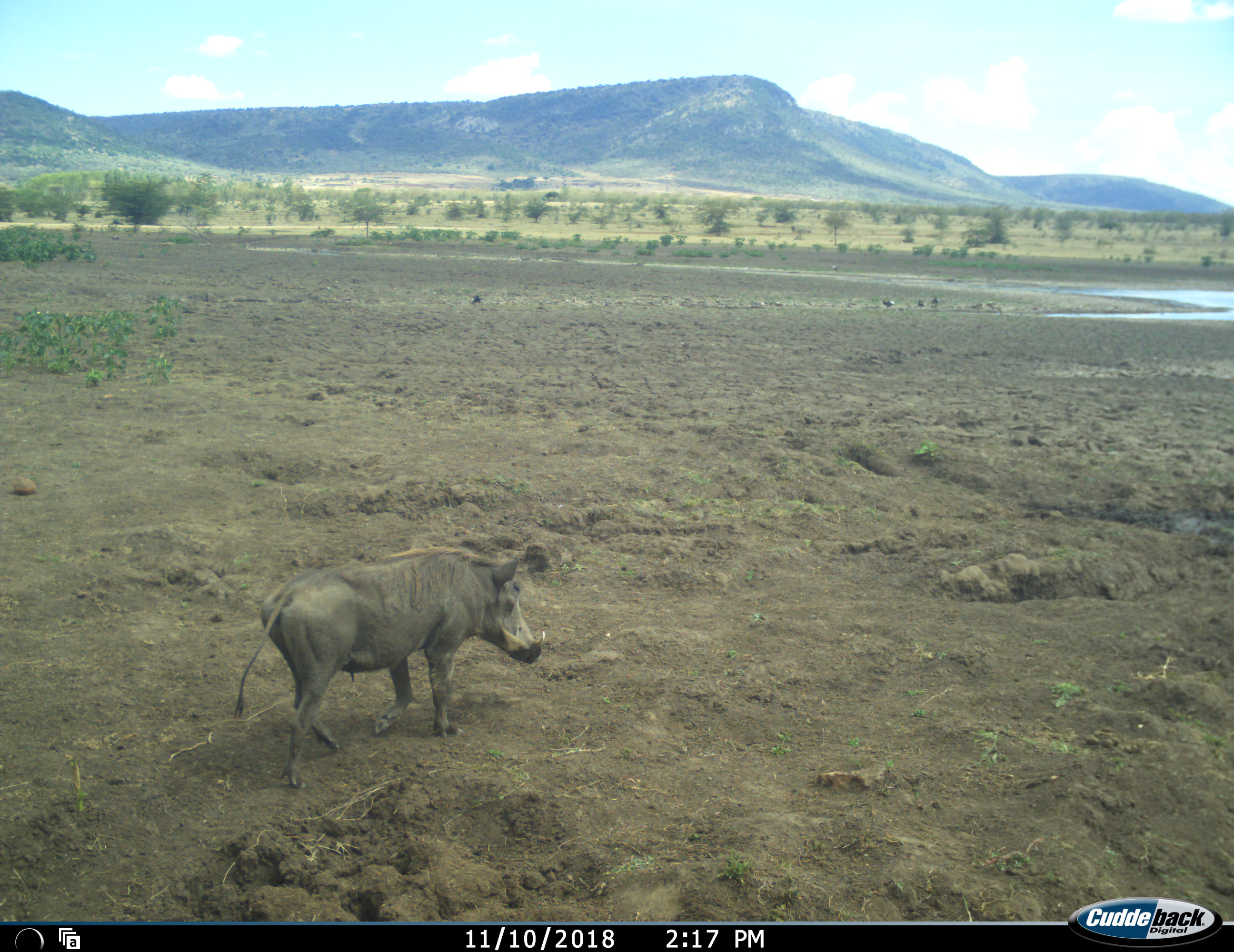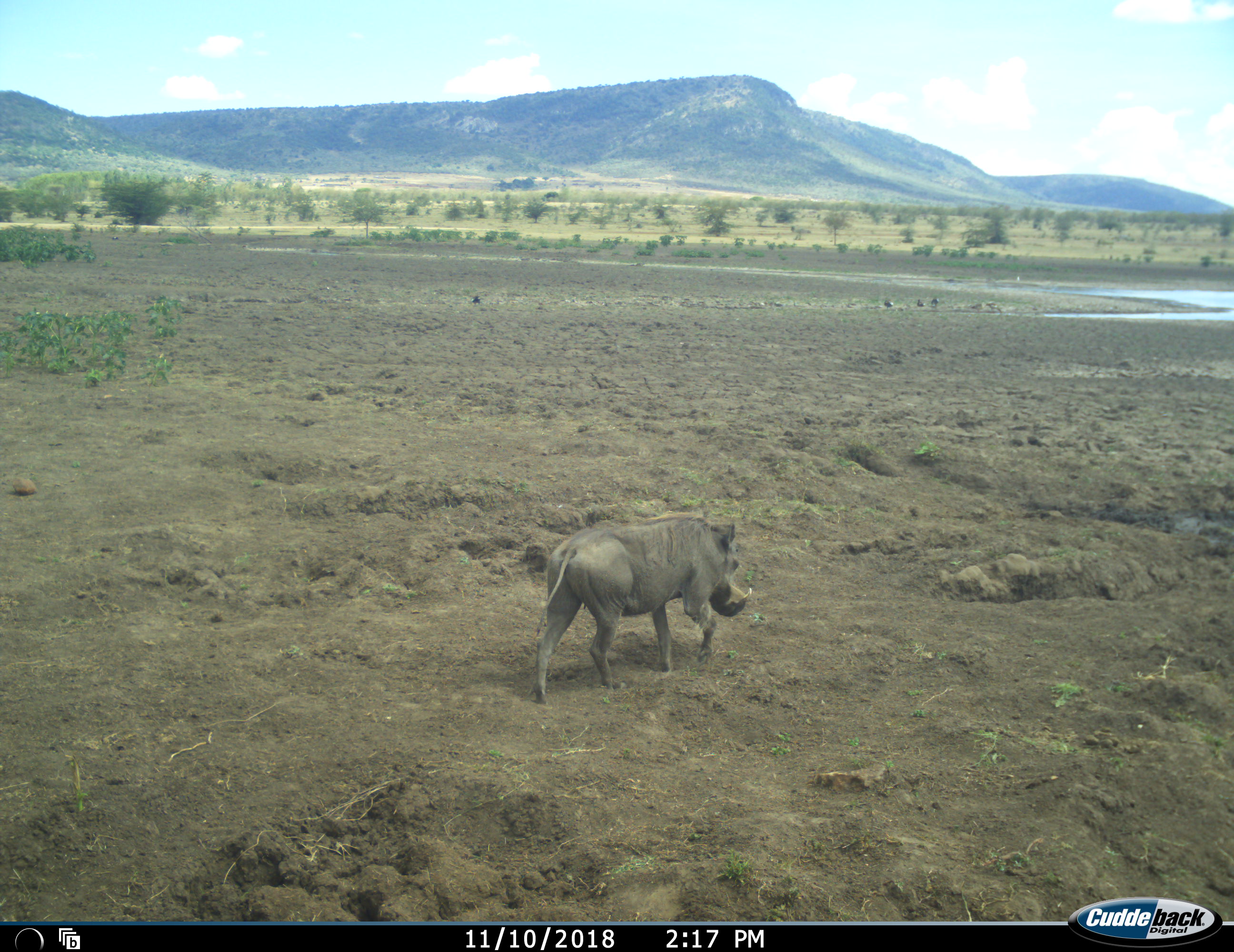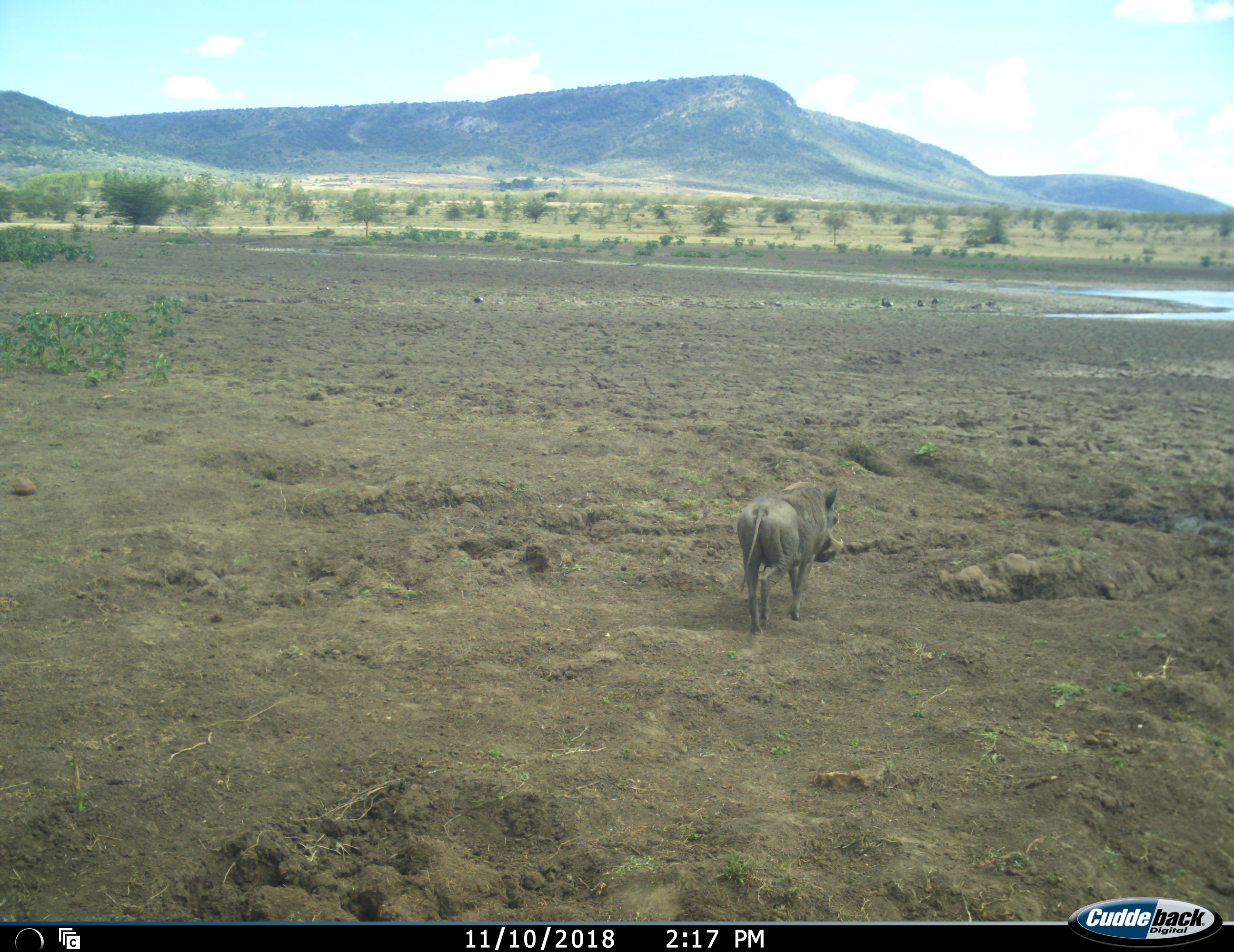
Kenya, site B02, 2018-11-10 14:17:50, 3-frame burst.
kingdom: Animalia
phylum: Chordata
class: Mammalia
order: Artiodactyla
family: Suidae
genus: Phacochoerus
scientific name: Phacochoerus africanus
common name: warthog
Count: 1.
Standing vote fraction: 0%.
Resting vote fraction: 0%.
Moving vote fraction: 100%.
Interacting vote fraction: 0%.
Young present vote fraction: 0%.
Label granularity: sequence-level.